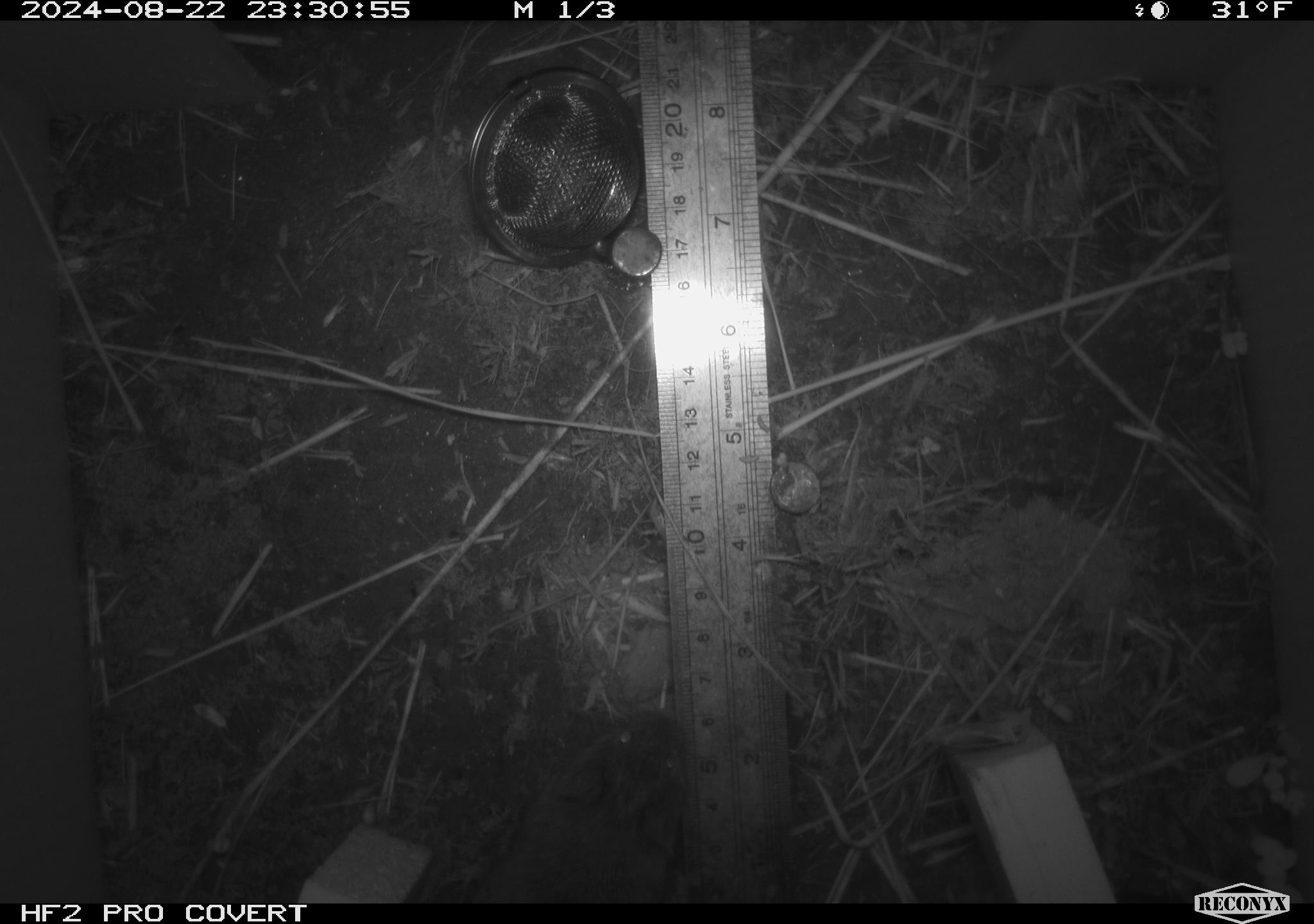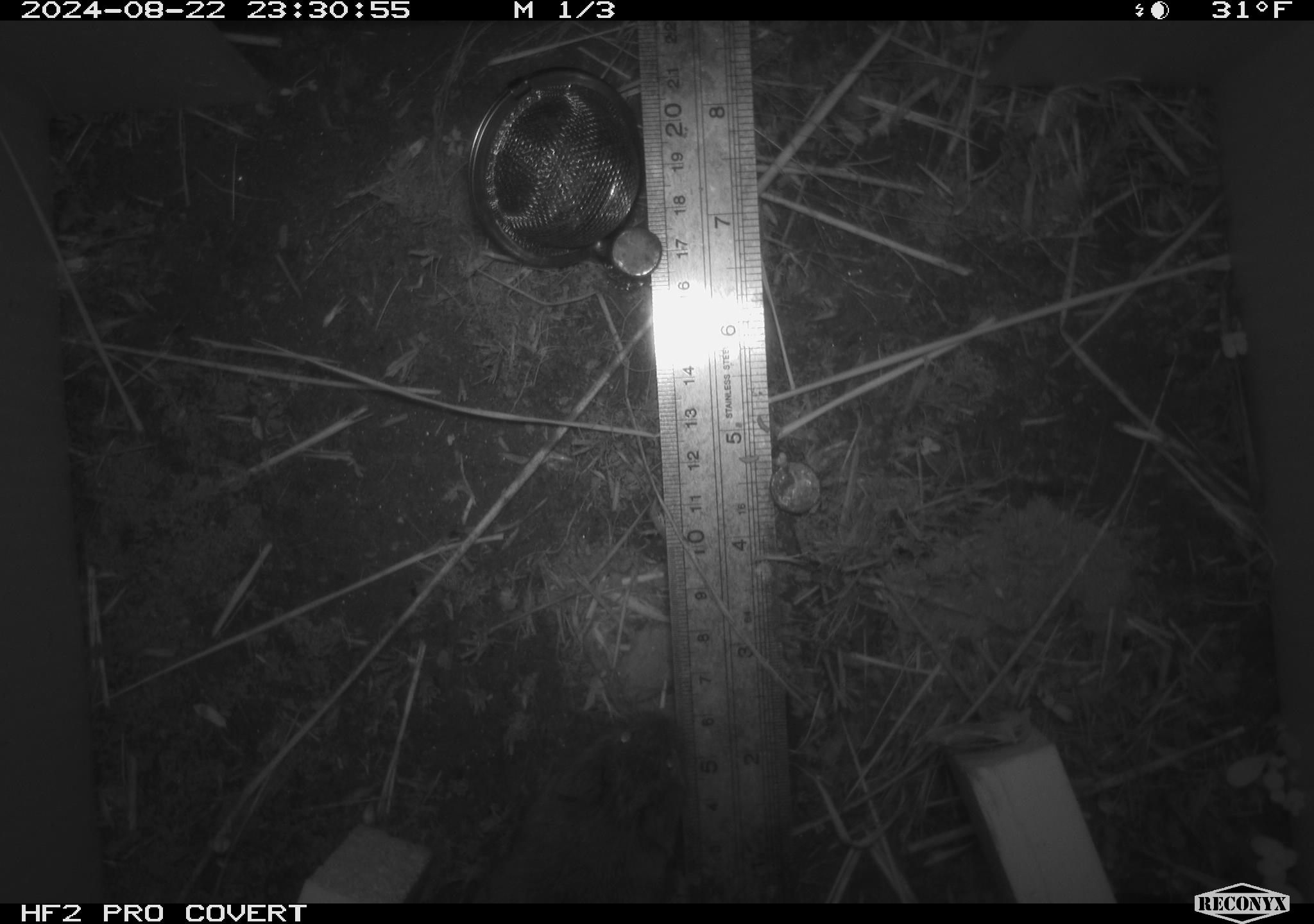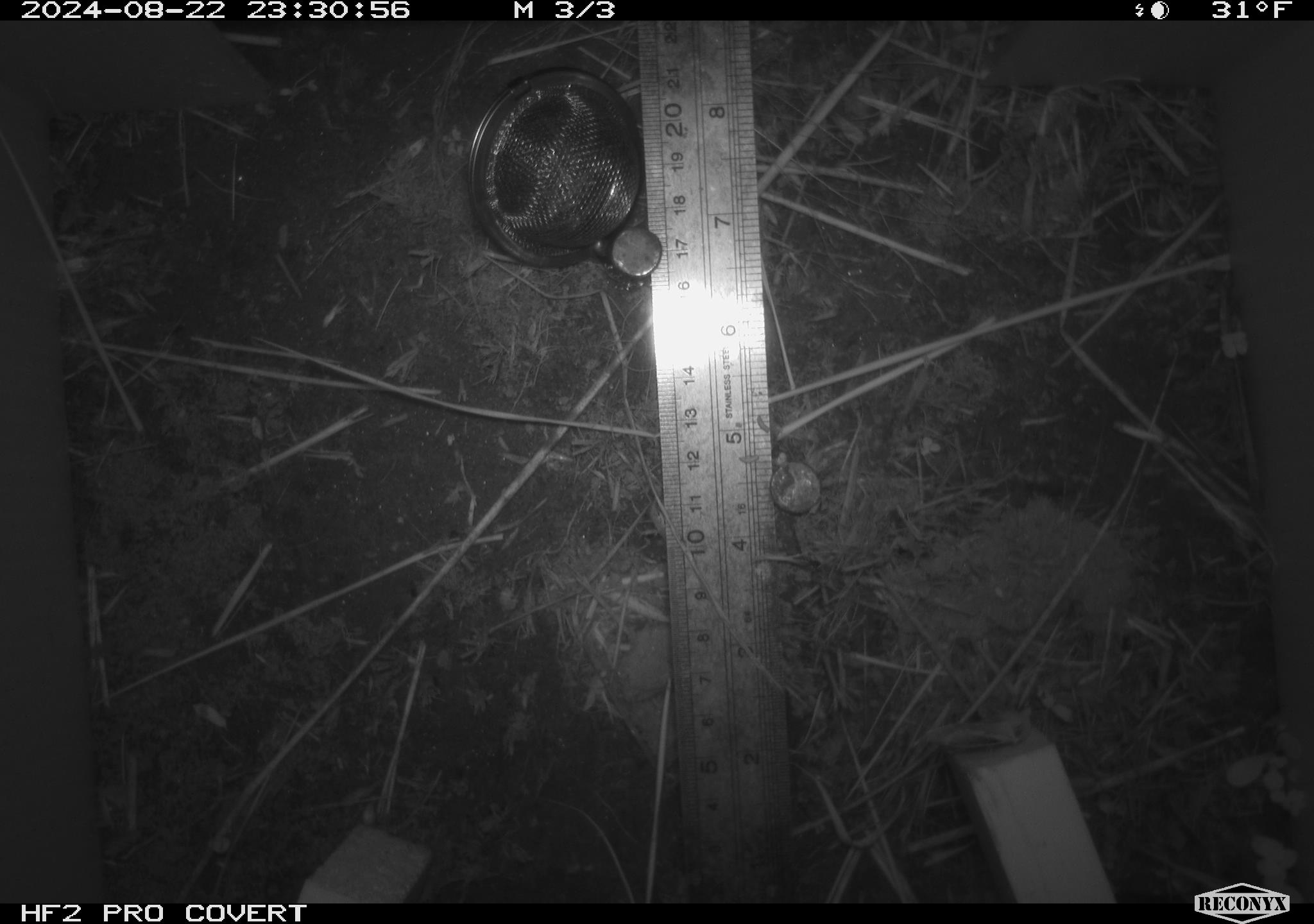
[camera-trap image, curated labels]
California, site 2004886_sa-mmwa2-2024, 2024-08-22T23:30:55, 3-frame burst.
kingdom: Animalia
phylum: Chordata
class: Mammalia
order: Rodentia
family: Cricetidae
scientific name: Arvicolinae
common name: voles, lemmings, and muskrats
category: arvicolinae subfamily